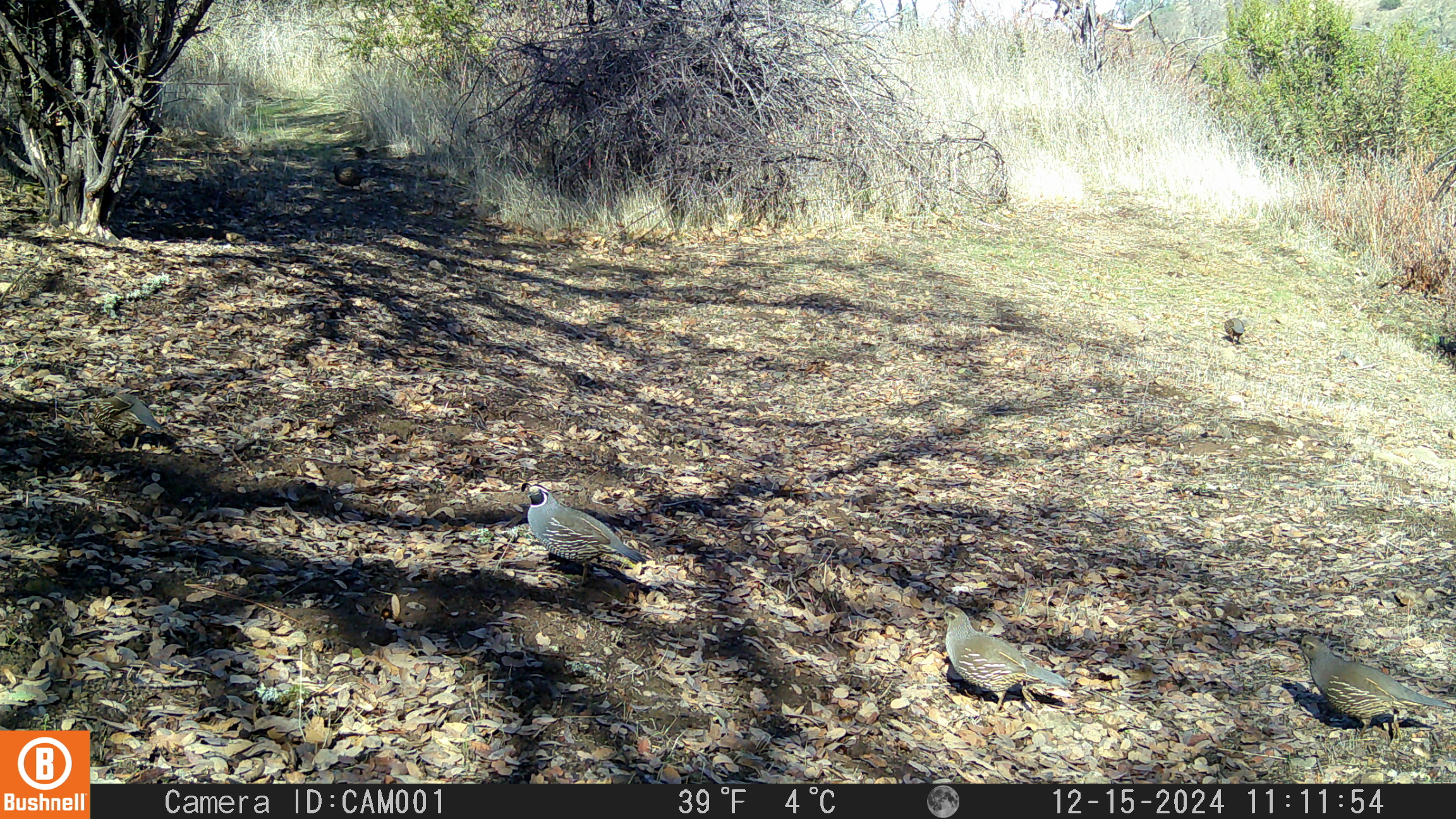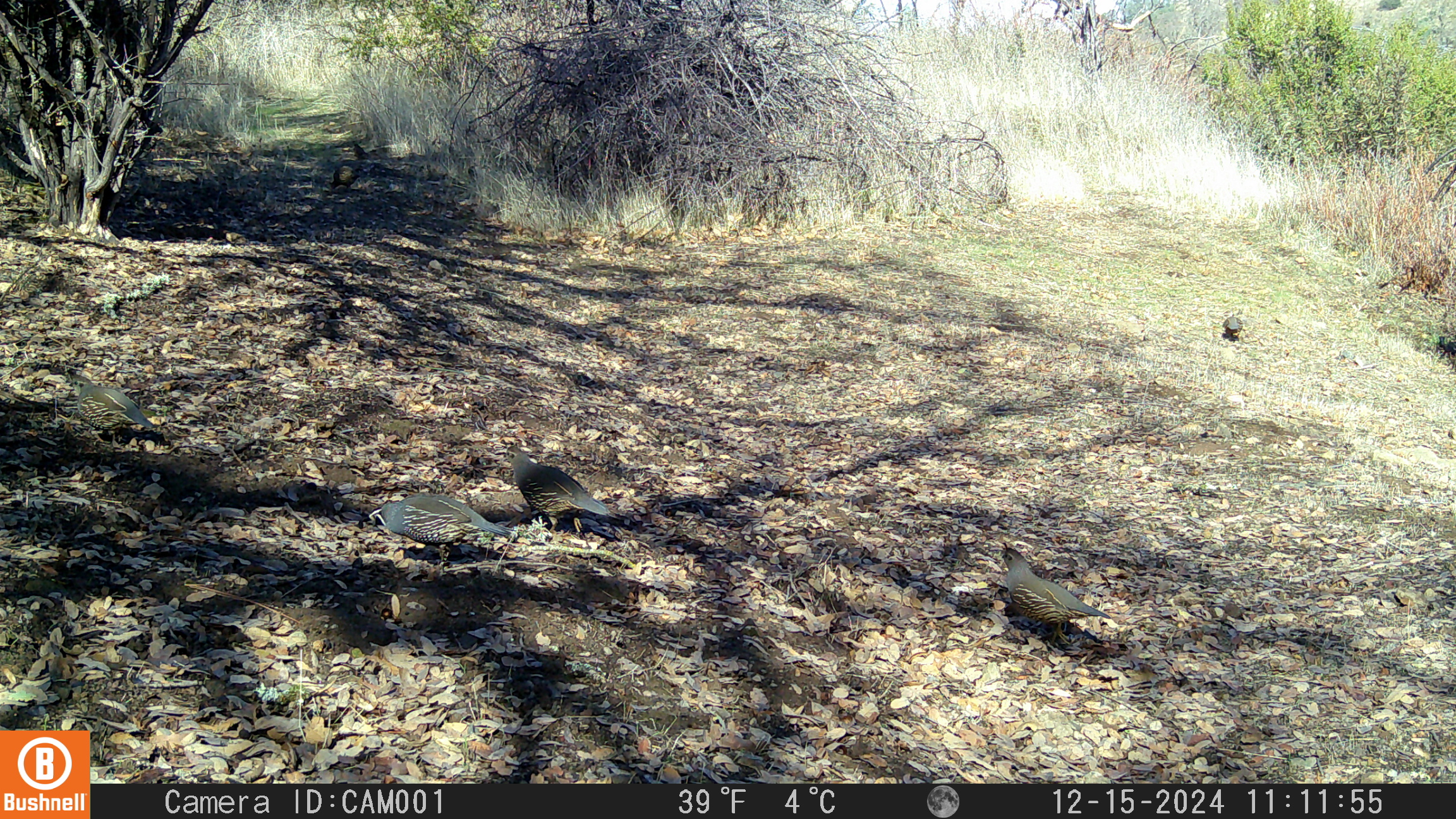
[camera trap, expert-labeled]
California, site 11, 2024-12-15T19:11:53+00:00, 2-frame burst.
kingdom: Animalia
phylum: Chordata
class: Aves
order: Galliformes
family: Odontophoridae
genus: Callipepla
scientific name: Callipepla californica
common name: california quail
California quail (Callipepla californica).